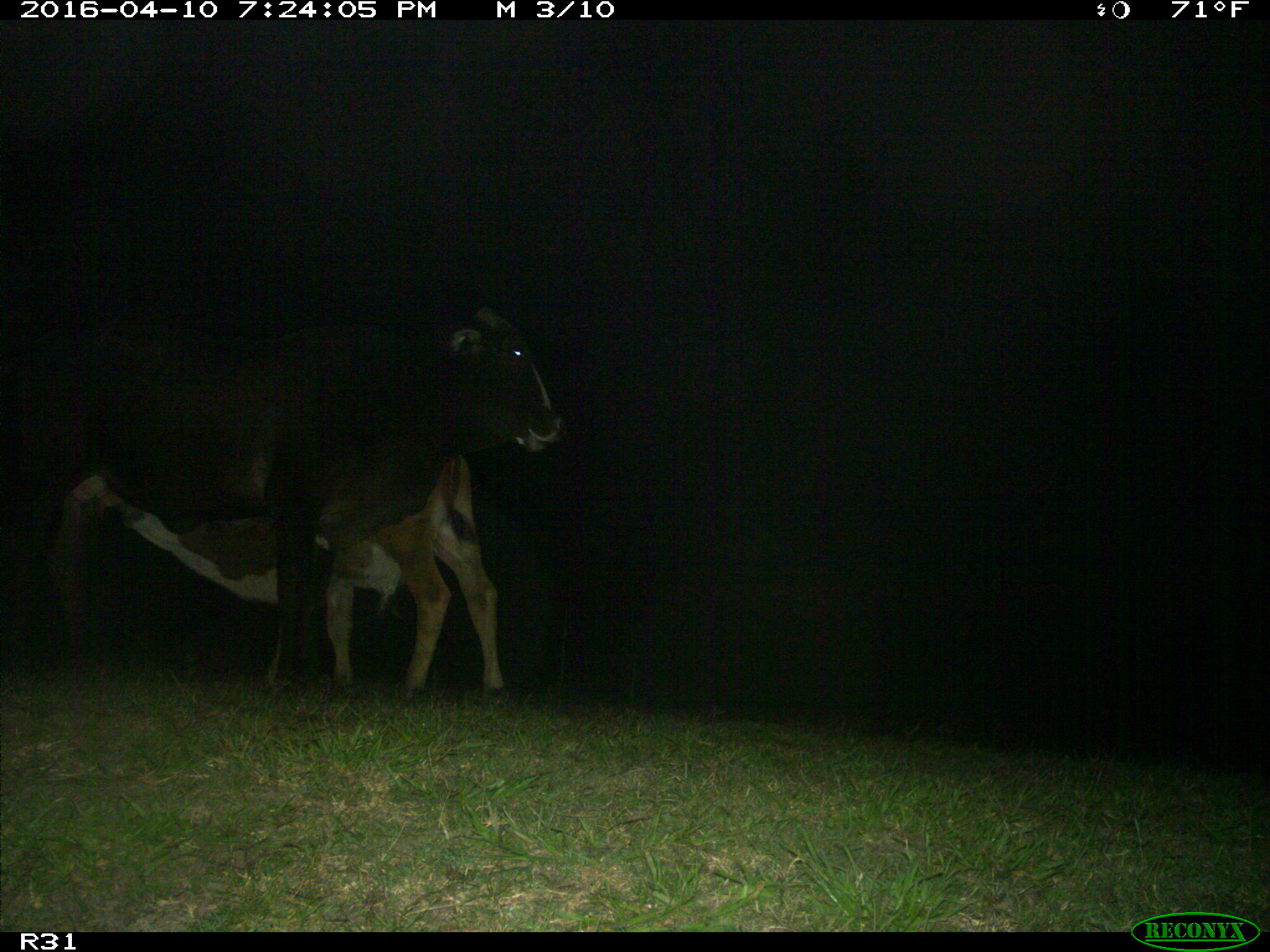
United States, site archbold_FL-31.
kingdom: Animalia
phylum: Chordata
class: Mammalia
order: Artiodactyla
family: Bovidae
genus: Bos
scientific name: Bos taurus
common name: domestic cow